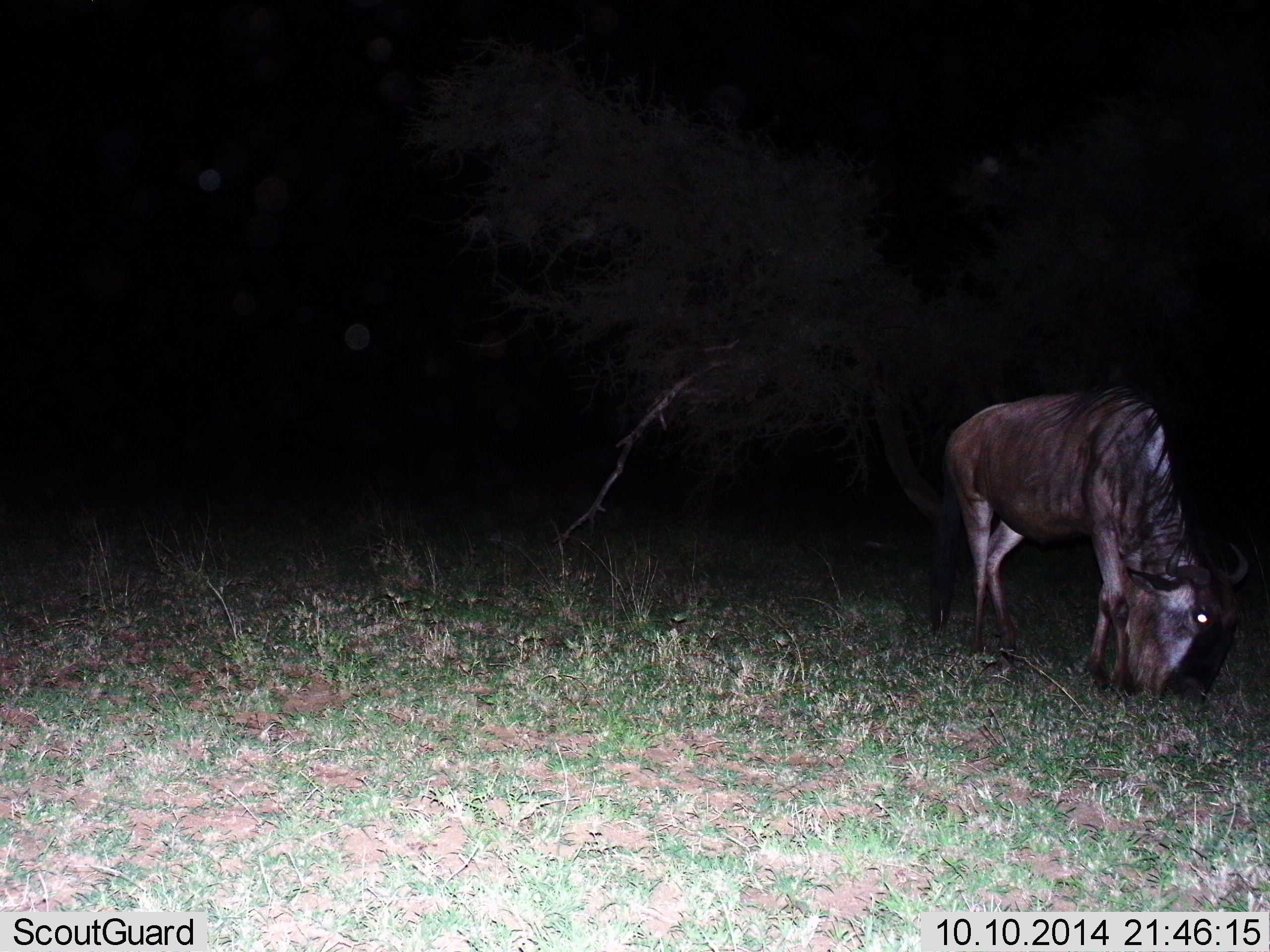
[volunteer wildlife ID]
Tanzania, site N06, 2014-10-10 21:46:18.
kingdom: Animalia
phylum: Chordata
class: Mammalia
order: Artiodactyla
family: Bovidae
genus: Connochaetes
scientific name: Connochaetes taurinus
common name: blue wildebeest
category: wildebeest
Wildebeest (blue wildebeest) (Connochaetes taurinus), count 1. Behavior (volunteer vote fractions): standing 10%, resting 0%, moving 10%, interacting 0%. Young present (vote fraction): 0%. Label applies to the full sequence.